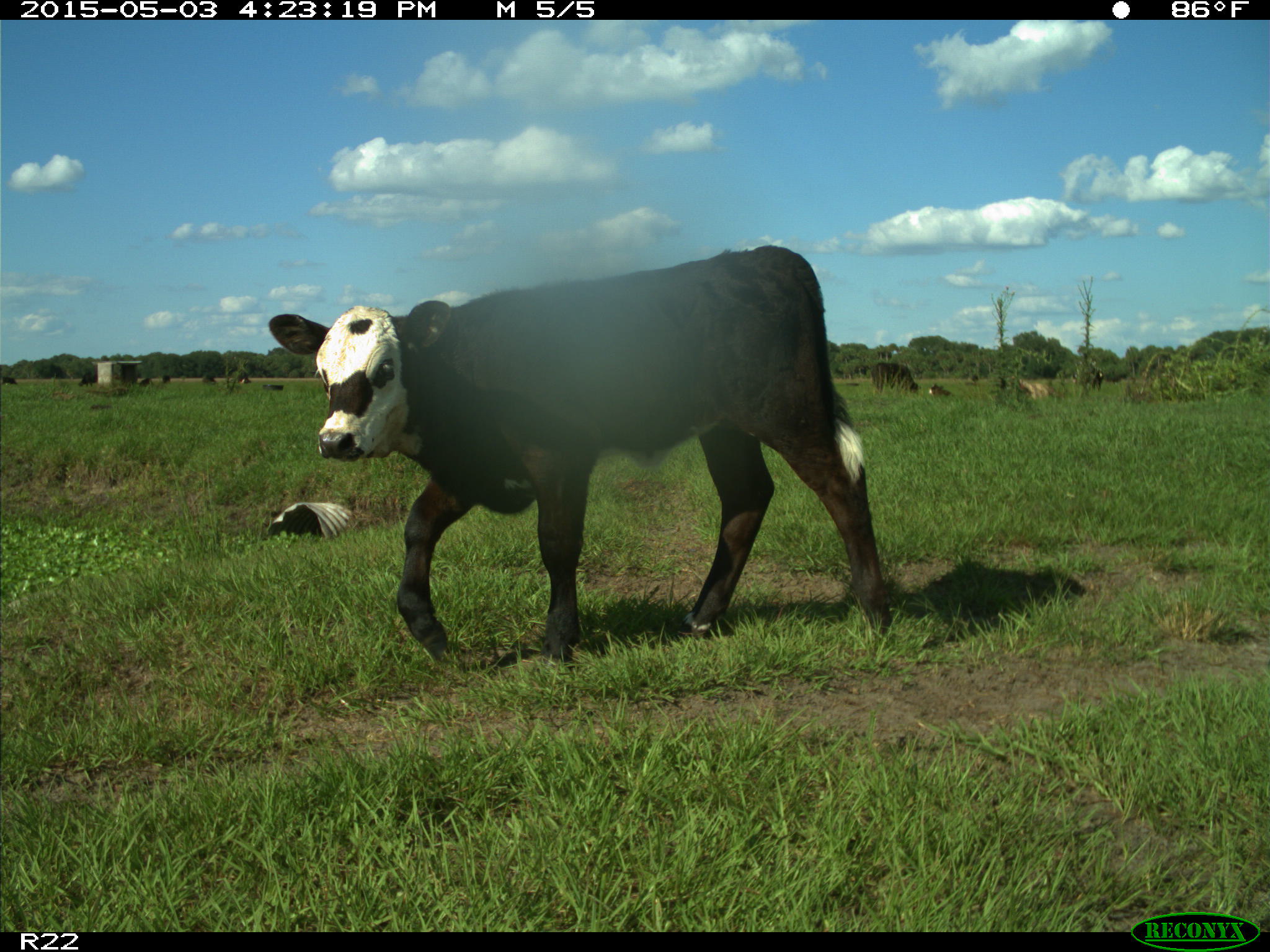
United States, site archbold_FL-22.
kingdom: Animalia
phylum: Chordata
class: Mammalia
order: Artiodactyla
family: Bovidae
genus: Bos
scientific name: Bos taurus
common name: domestic cow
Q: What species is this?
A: Bos taurus (domestic cow).